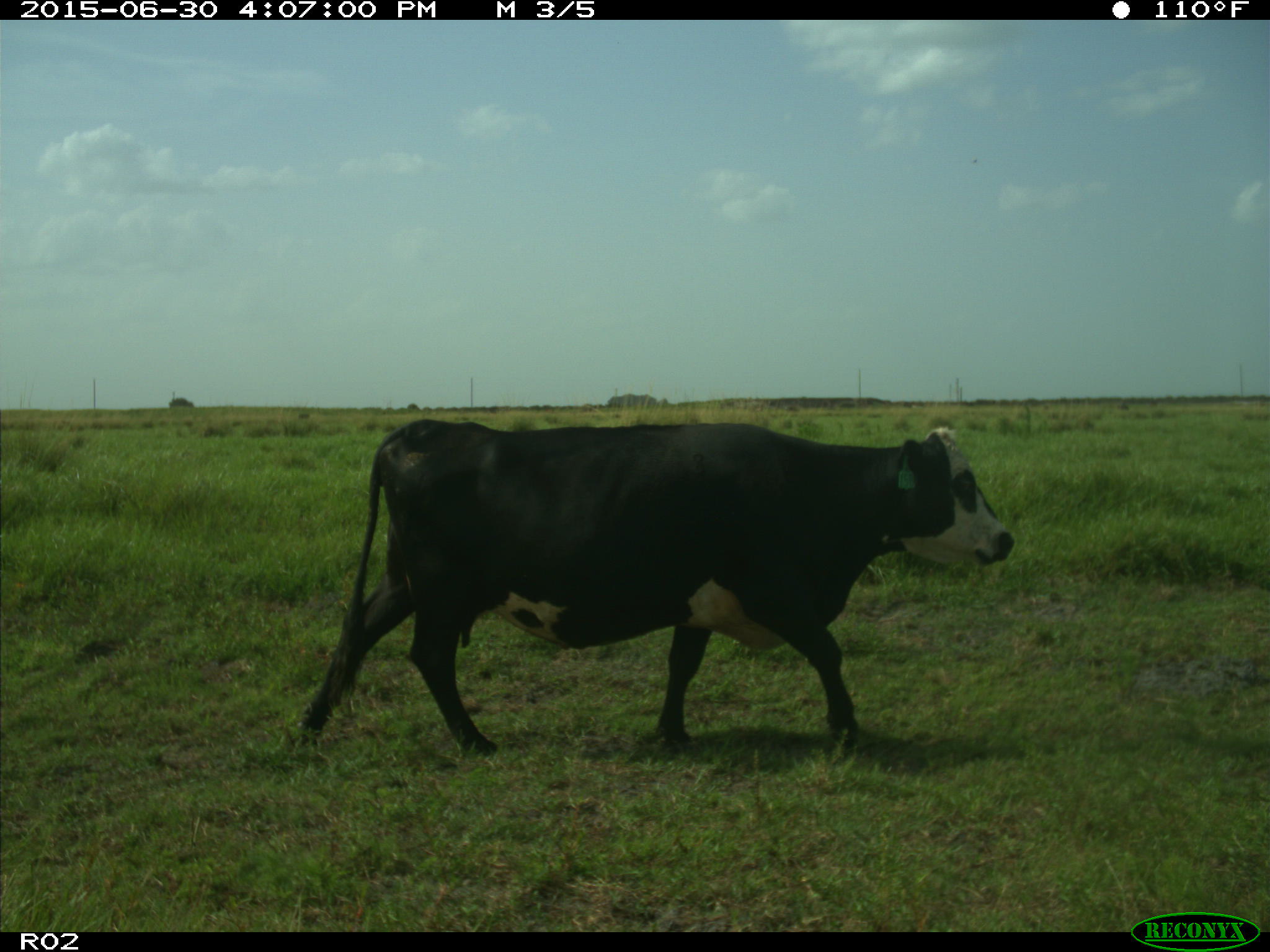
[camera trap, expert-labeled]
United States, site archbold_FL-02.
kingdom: Animalia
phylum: Chordata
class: Mammalia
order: Artiodactyla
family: Bovidae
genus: Bos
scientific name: Bos taurus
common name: domestic cow